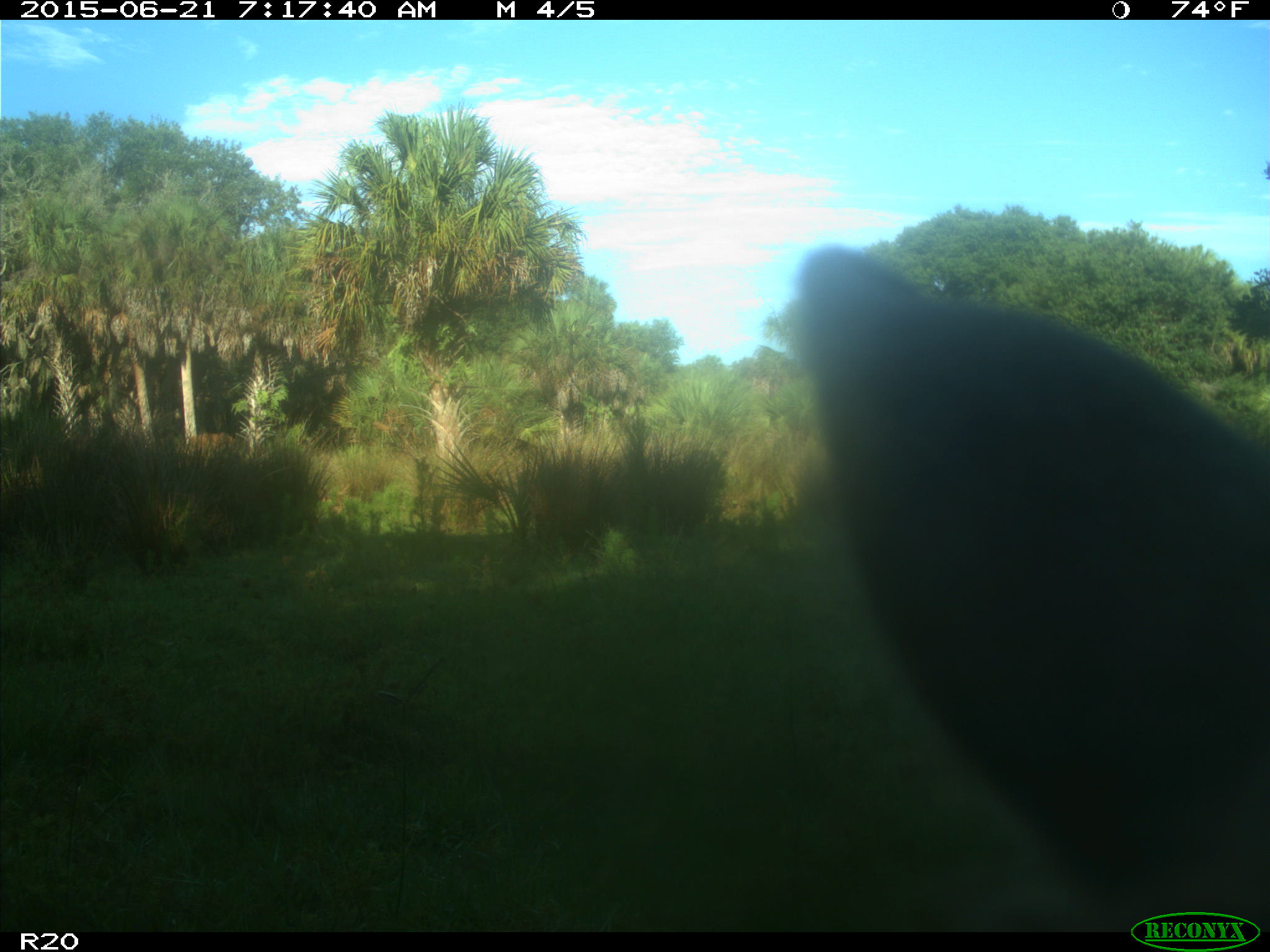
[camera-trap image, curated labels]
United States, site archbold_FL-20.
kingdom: Animalia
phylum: Chordata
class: Mammalia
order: Artiodactyla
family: Bovidae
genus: Bos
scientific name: Bos taurus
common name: domestic cow